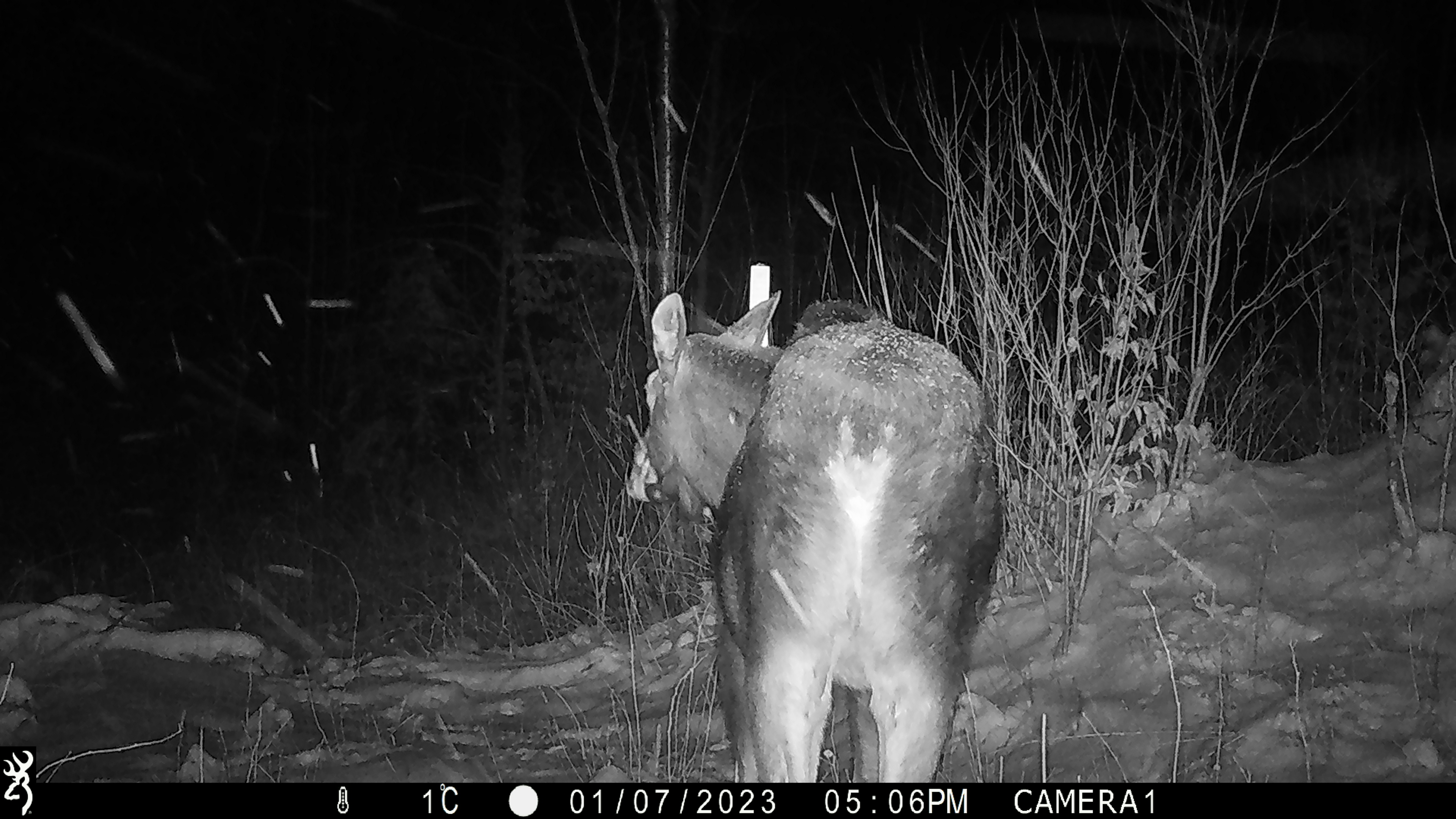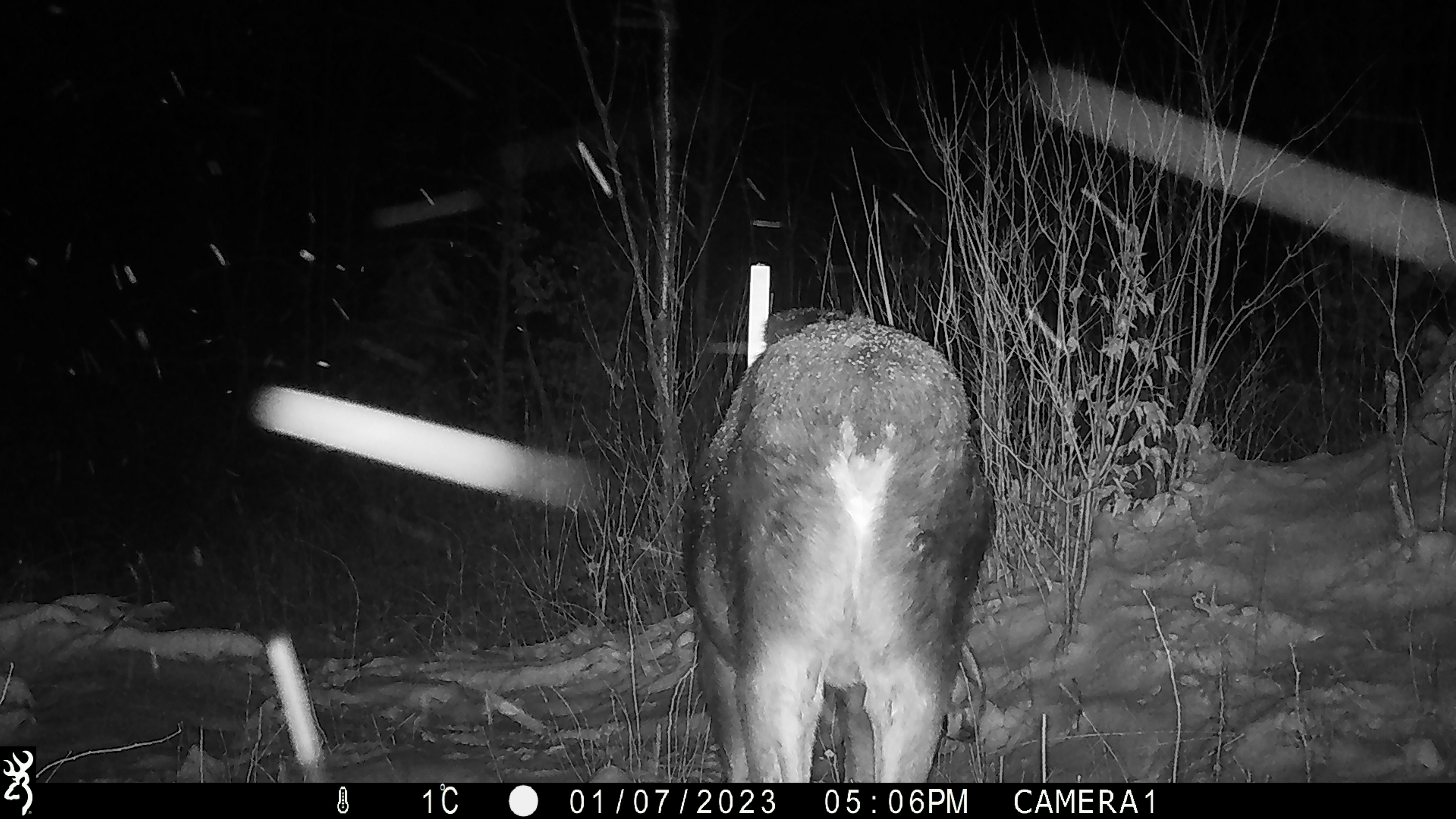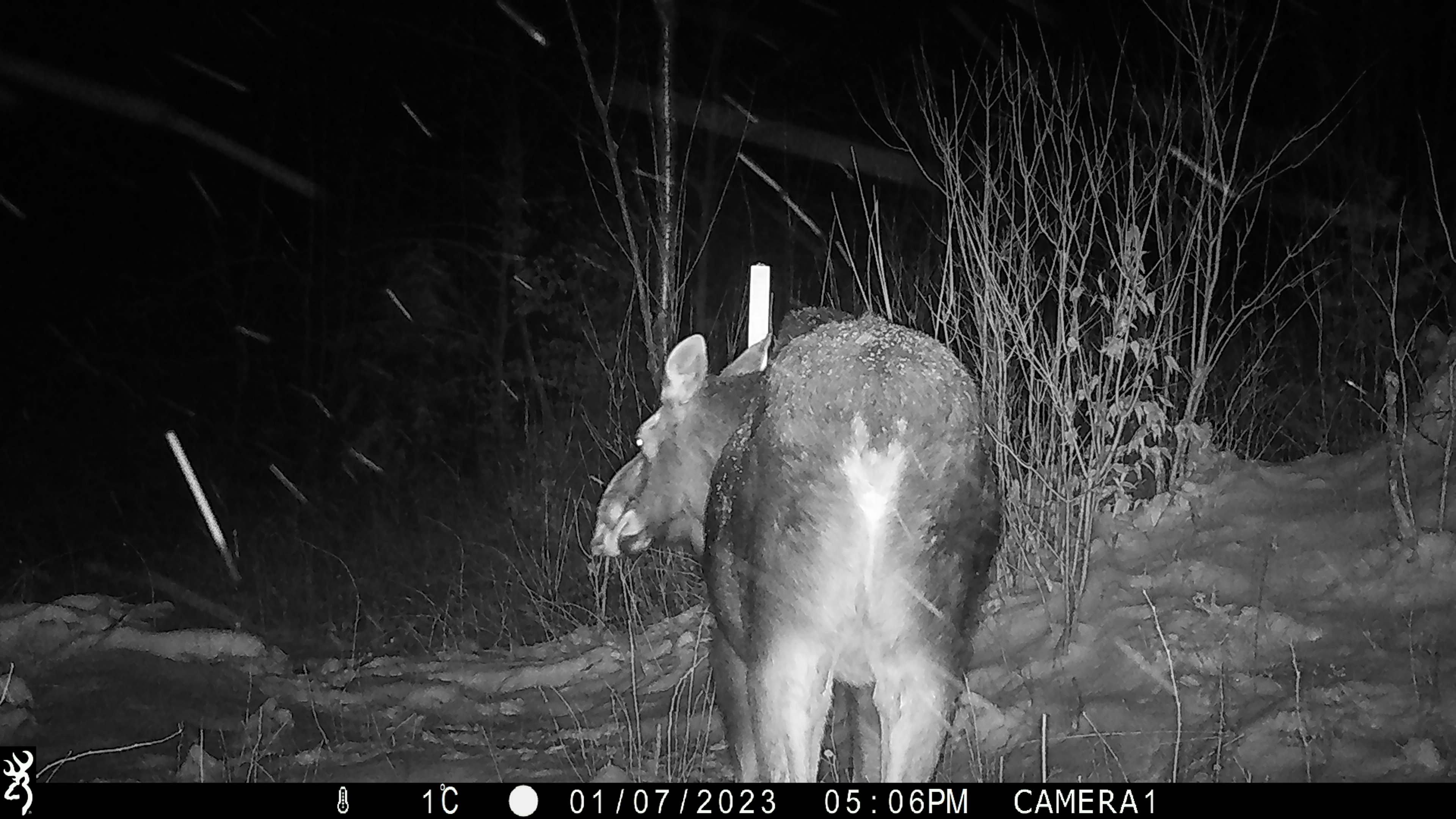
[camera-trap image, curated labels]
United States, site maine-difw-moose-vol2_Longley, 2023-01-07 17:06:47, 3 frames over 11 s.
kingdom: Animalia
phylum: Chordata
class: Mammalia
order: Artiodactyla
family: Cervidae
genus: Alces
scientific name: Alces alces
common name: moose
Moose (Alces alces).